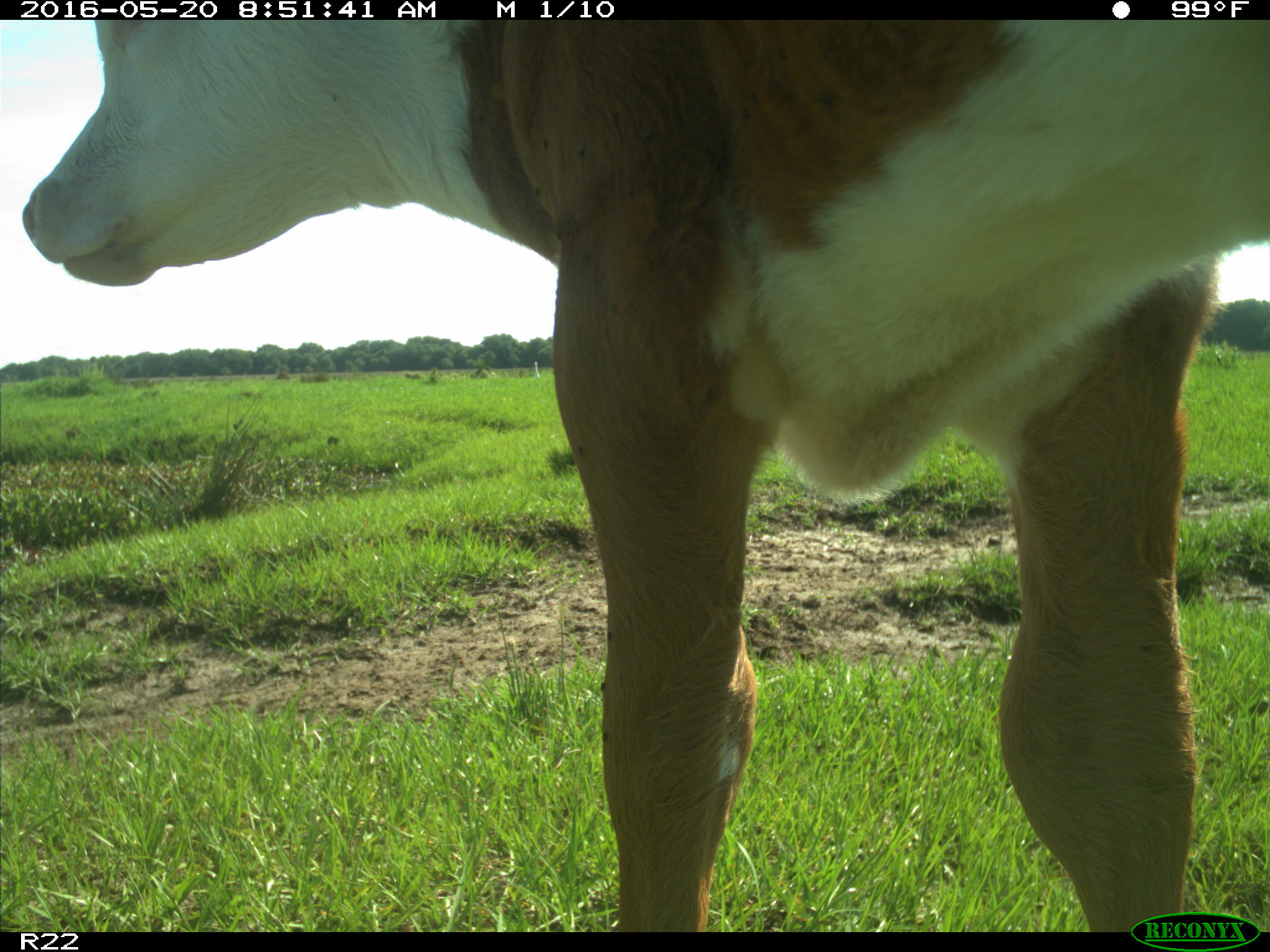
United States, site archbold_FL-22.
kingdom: Animalia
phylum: Chordata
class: Mammalia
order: Artiodactyla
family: Bovidae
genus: Bos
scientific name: Bos taurus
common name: domestic cow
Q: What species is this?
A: Bos taurus (domestic cow).